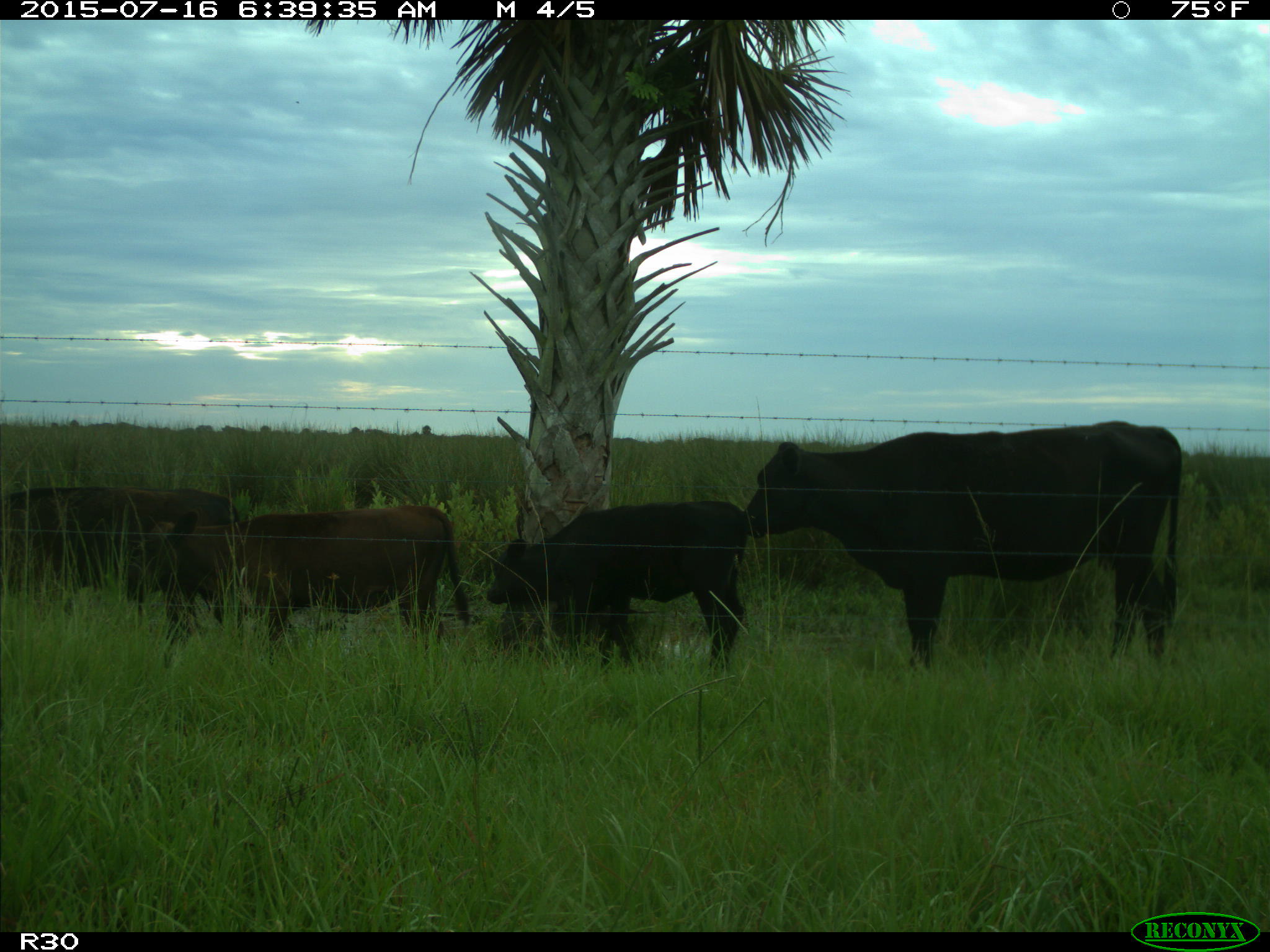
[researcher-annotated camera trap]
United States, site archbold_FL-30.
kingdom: Animalia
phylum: Chordata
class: Mammalia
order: Artiodactyla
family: Bovidae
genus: Bos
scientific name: Bos taurus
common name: domestic cow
Bos taurus (domestic cow).